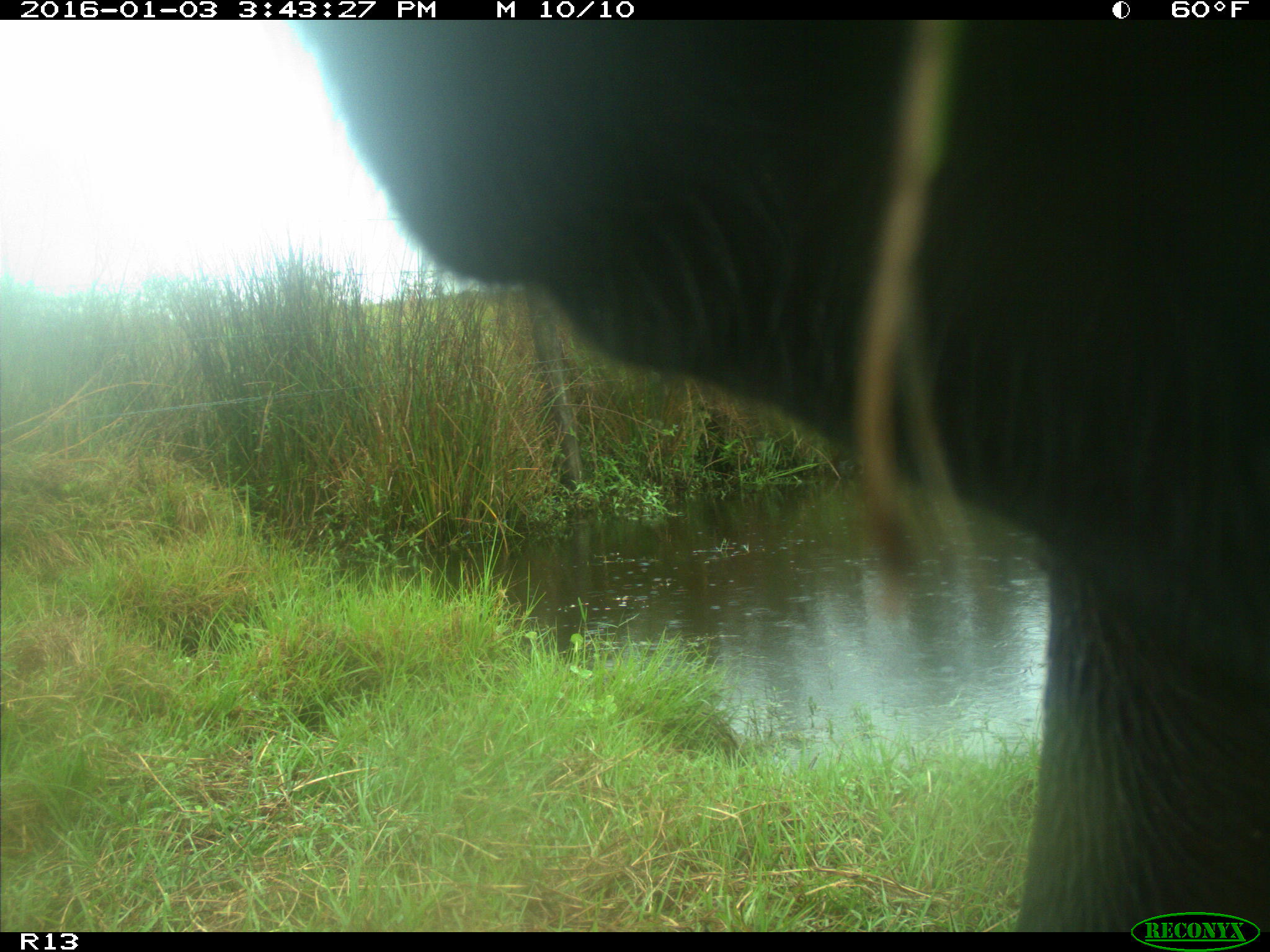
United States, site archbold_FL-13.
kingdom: Animalia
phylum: Chordata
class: Mammalia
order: Artiodactyla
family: Bovidae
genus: Bos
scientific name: Bos taurus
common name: domestic cow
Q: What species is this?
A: Bos taurus (domestic cow).